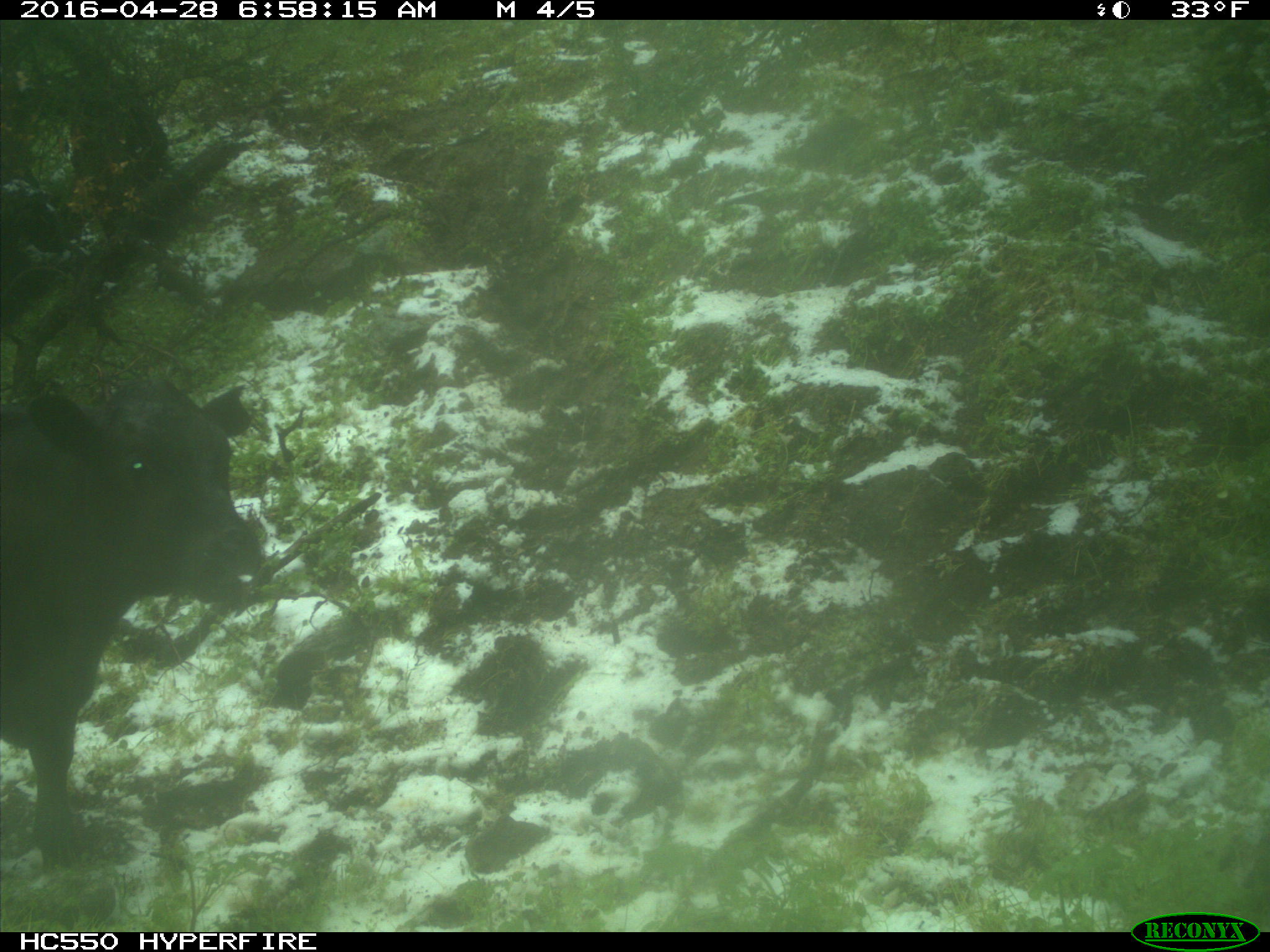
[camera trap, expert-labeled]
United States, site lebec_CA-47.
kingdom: Animalia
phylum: Chordata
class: Mammalia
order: Artiodactyla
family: Bovidae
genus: Bos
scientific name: Bos taurus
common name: domestic cow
Bos taurus (domestic cow).